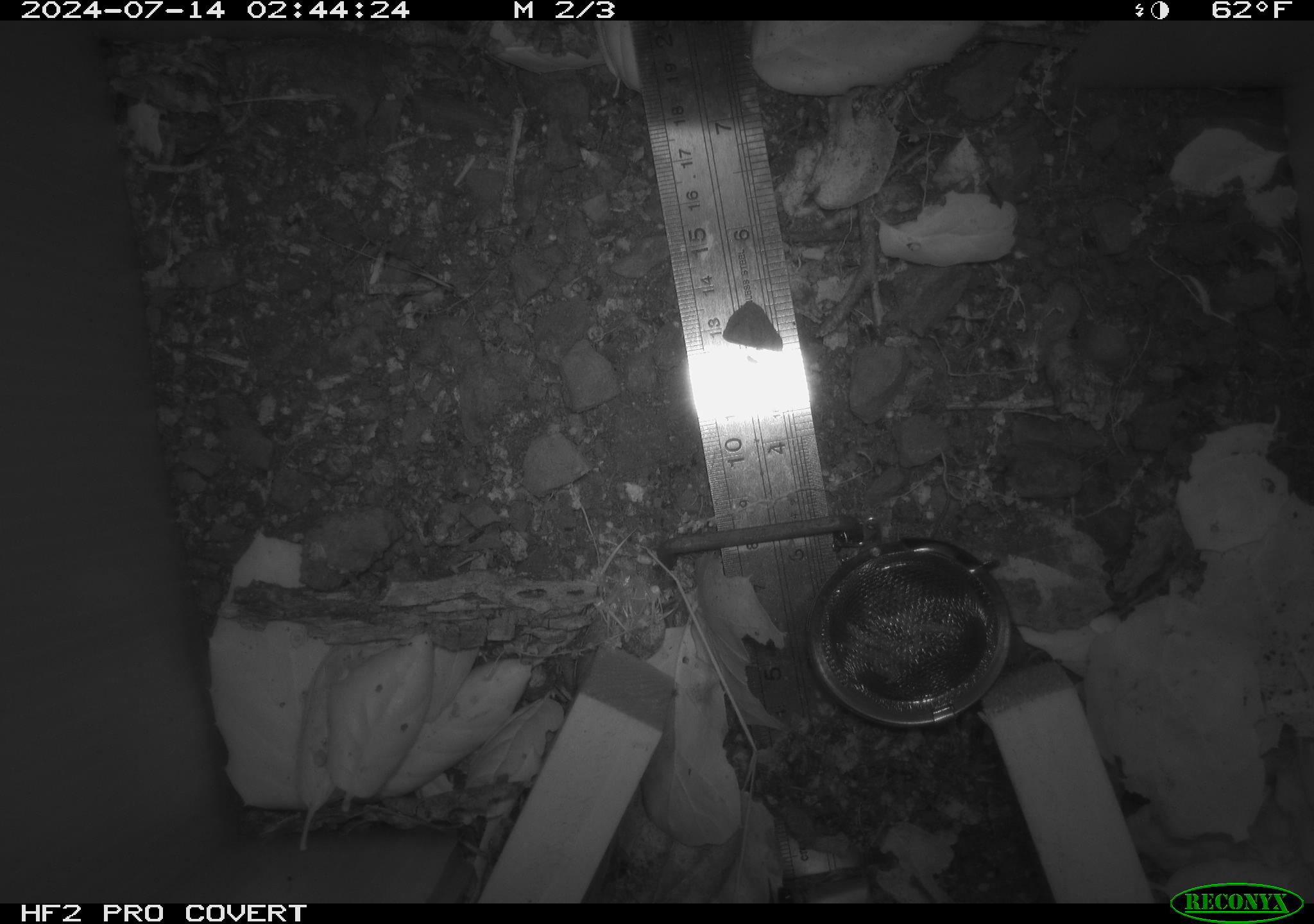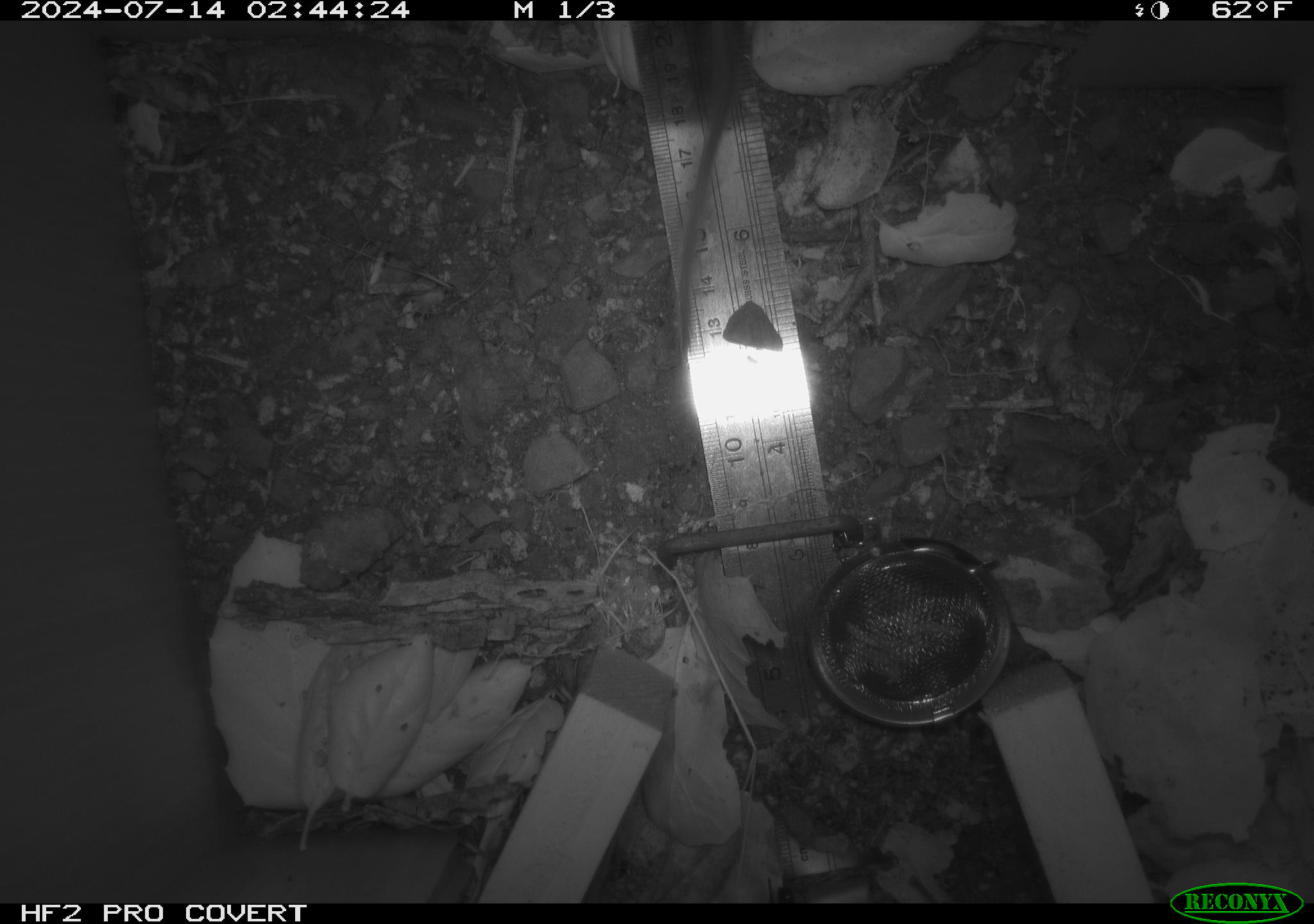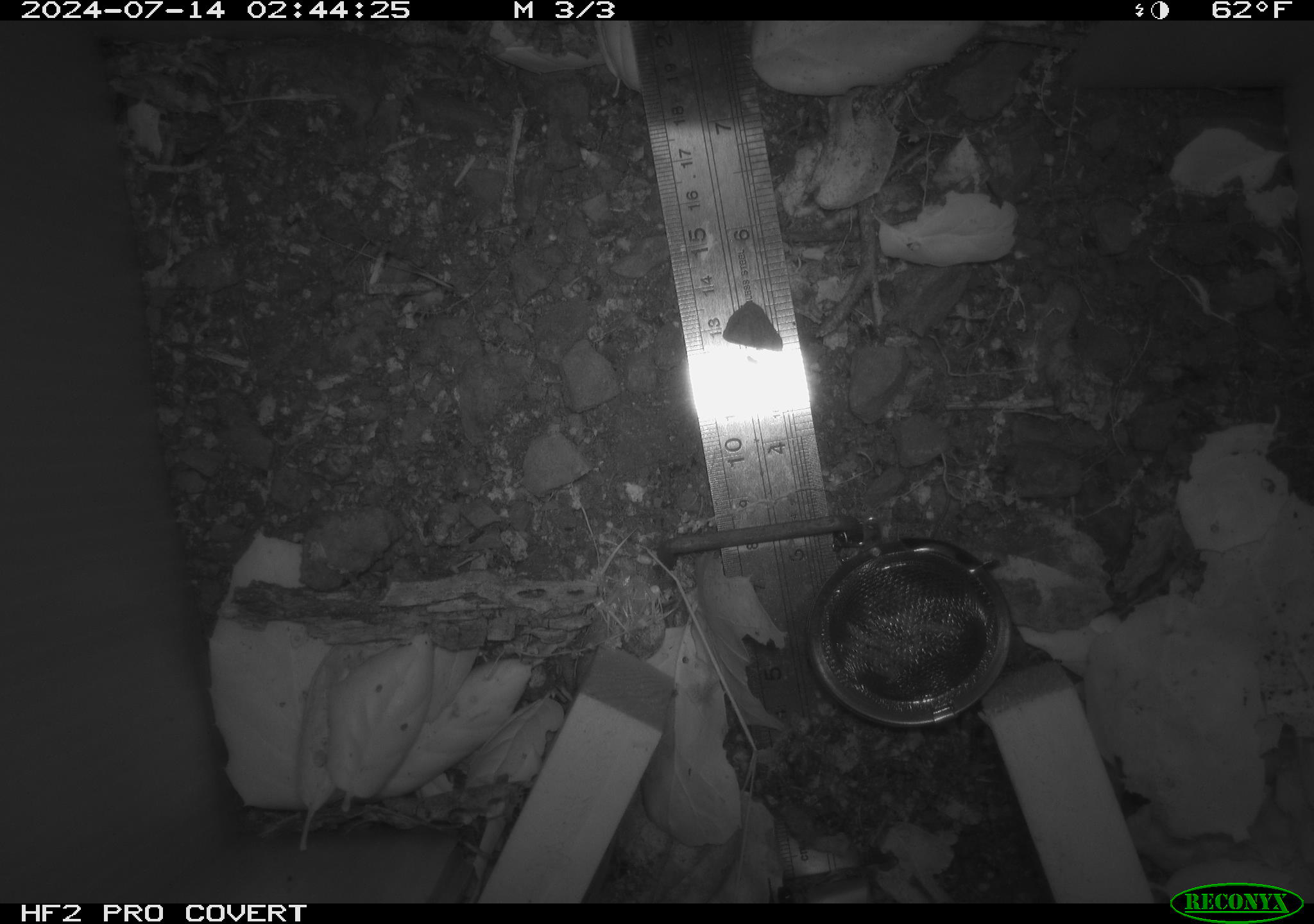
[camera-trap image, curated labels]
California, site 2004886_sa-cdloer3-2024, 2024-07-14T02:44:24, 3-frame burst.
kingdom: Animalia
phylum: Chordata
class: Mammalia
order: Rodentia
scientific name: Rodentia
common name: rodent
Rodent (Rodentia).